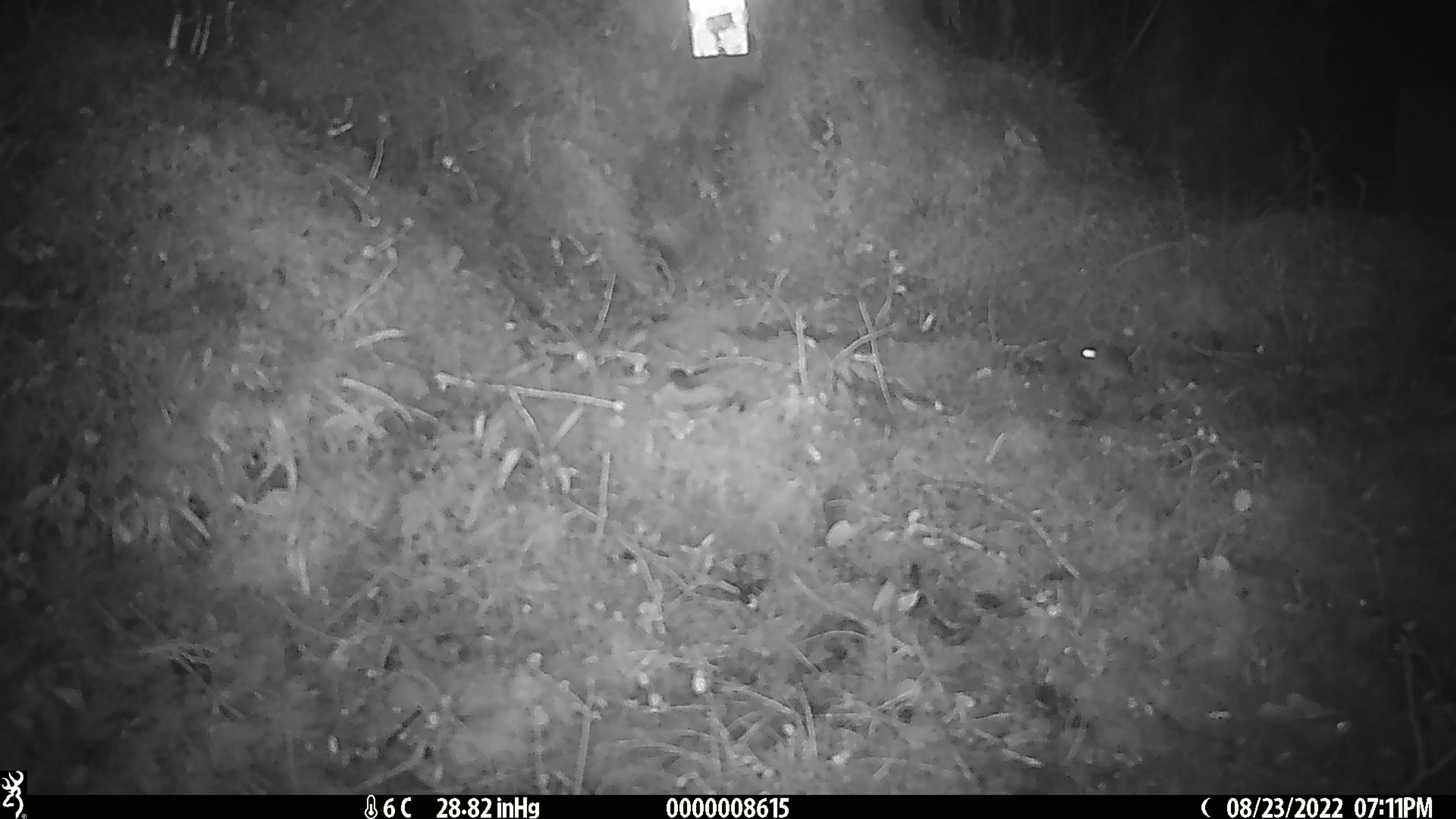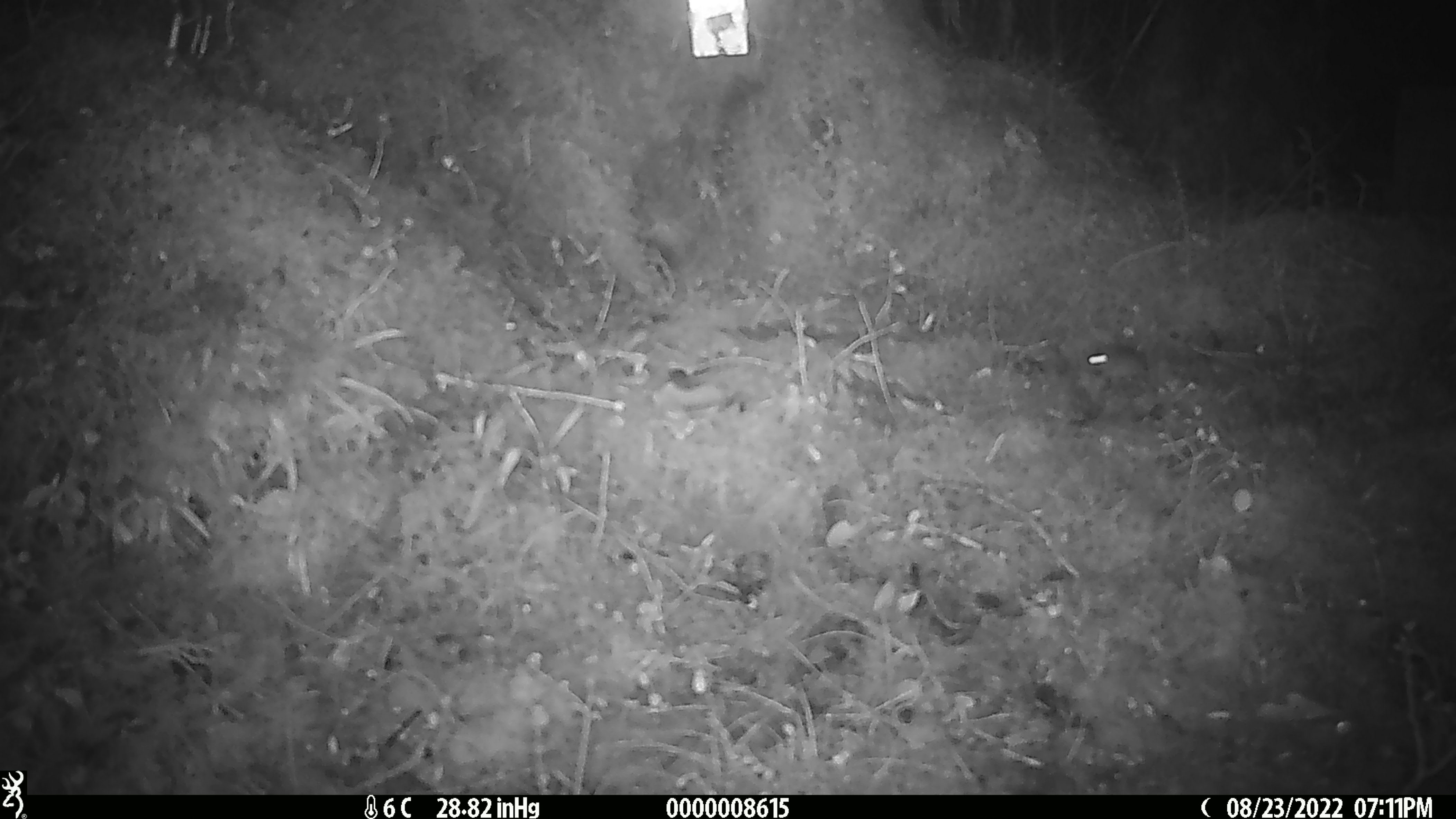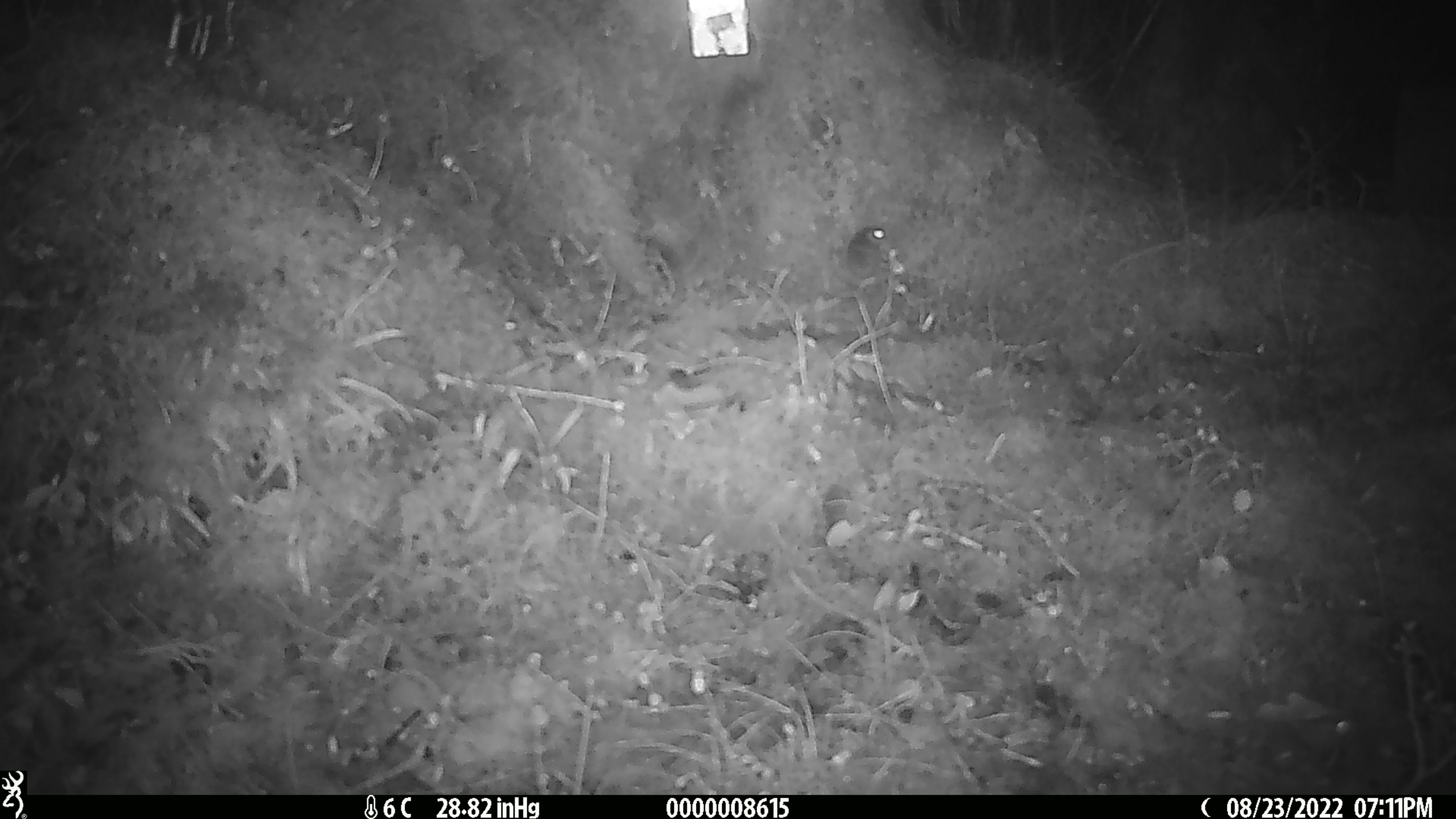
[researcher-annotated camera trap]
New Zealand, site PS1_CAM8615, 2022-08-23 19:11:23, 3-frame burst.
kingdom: Animalia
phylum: Chordata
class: Mammalia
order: Rodentia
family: Muridae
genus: Mus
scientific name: Mus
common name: mouse